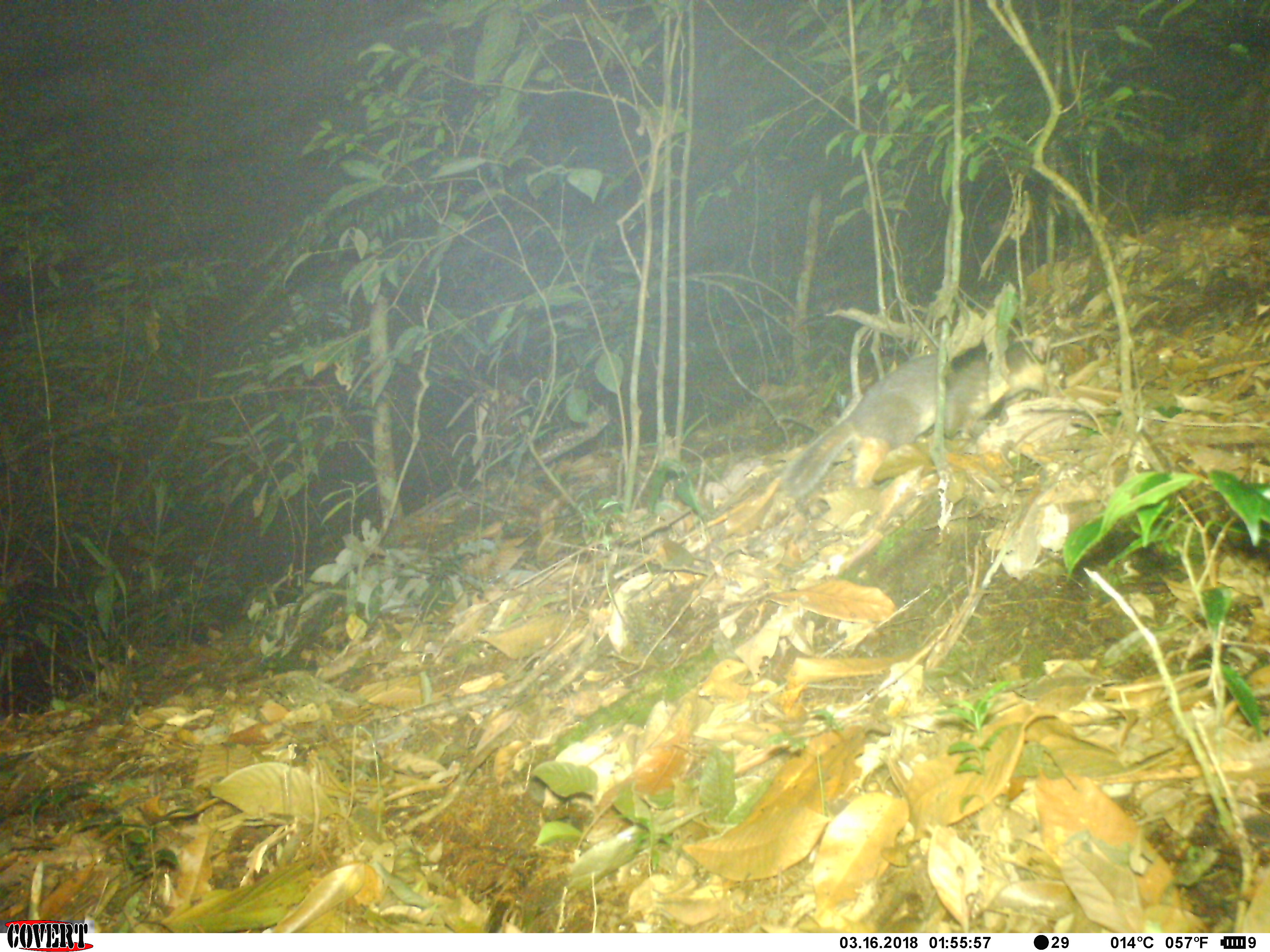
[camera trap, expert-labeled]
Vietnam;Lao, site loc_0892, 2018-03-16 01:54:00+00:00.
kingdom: Animalia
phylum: Chordata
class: Mammalia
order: Carnivora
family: Mustelidae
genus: Melogale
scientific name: Melogale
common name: ferret badger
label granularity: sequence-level